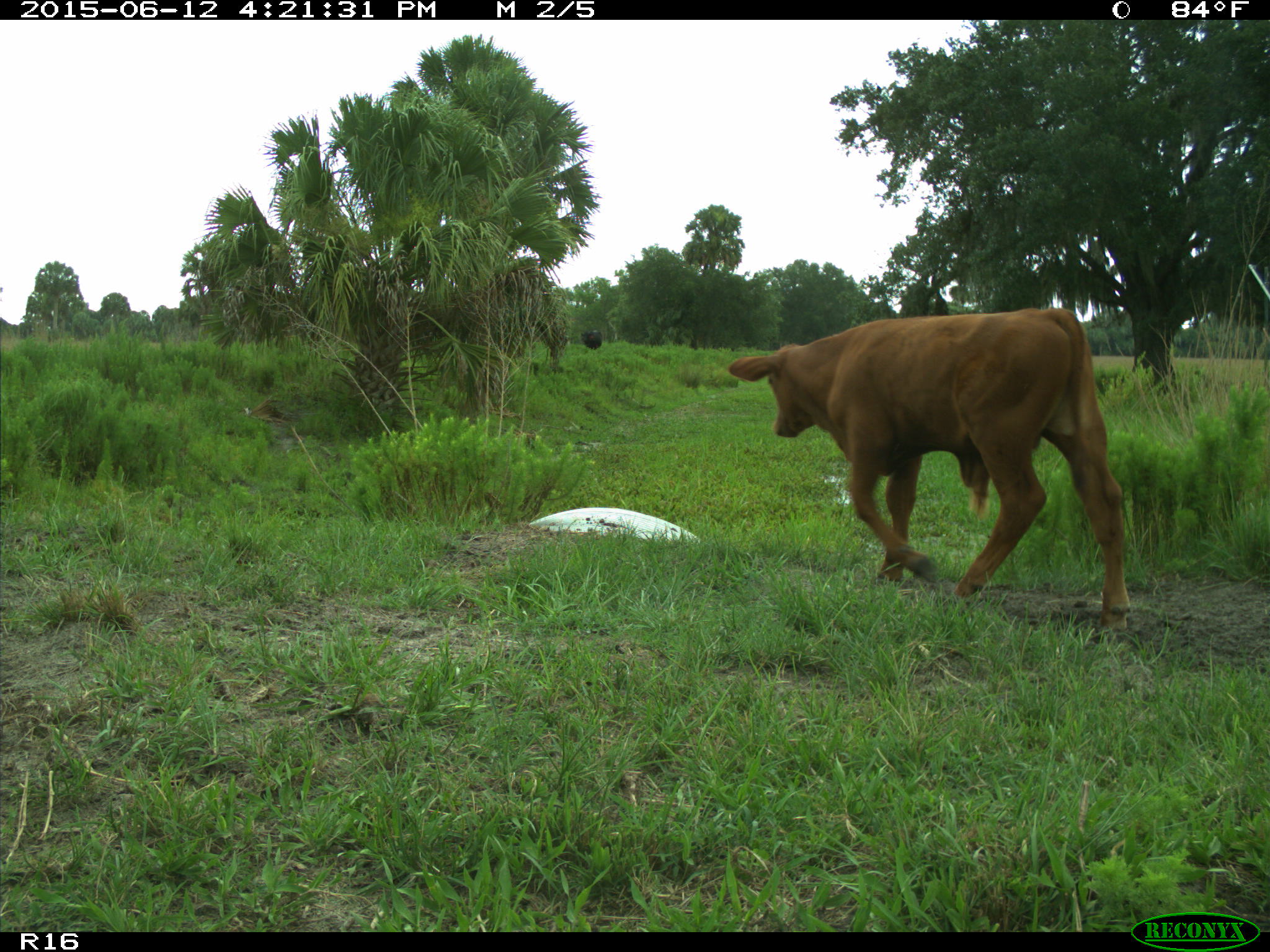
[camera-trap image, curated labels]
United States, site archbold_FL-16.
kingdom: Animalia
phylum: Chordata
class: Mammalia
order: Artiodactyla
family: Bovidae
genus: Bos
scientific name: Bos taurus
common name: domestic cow